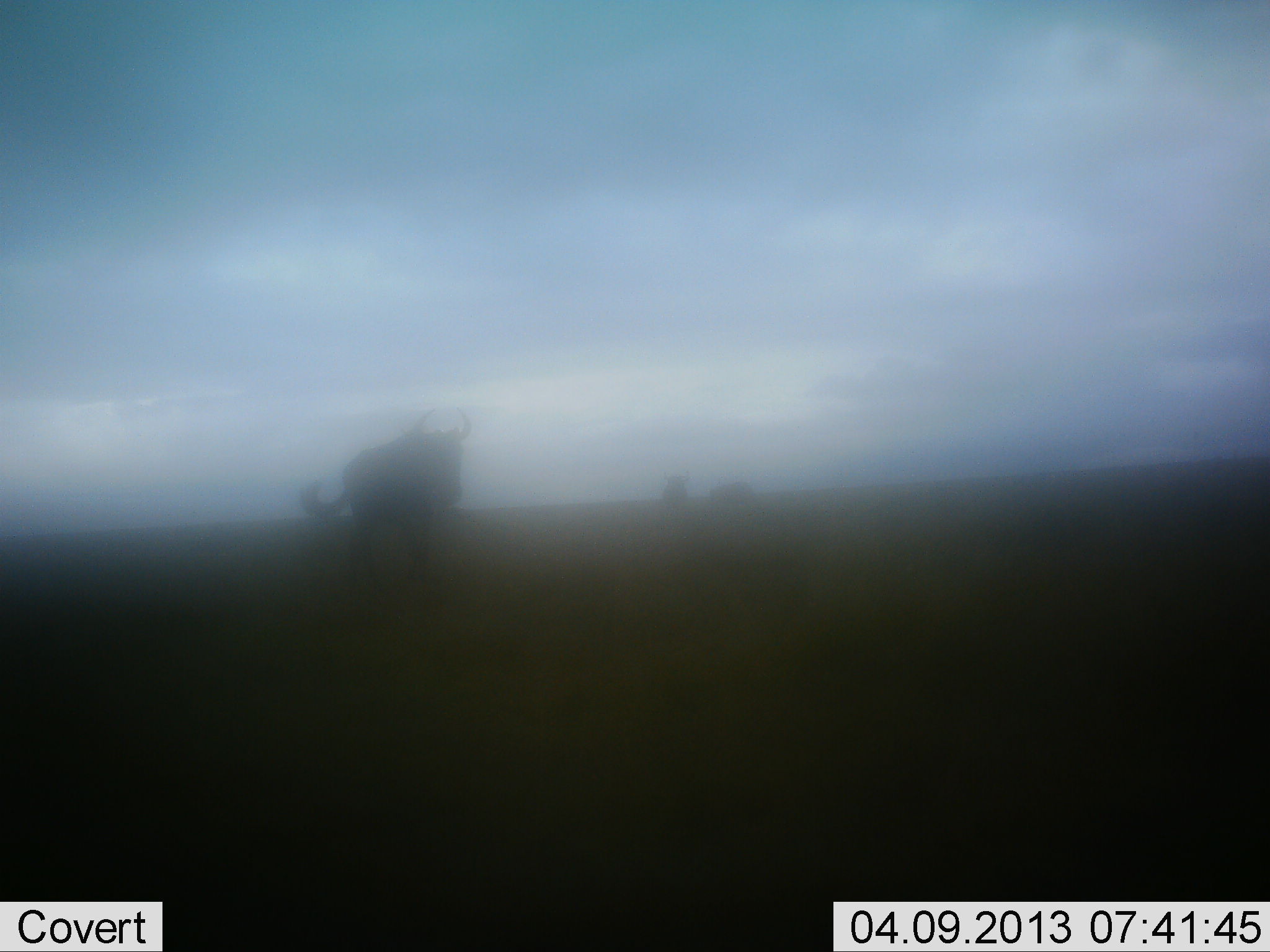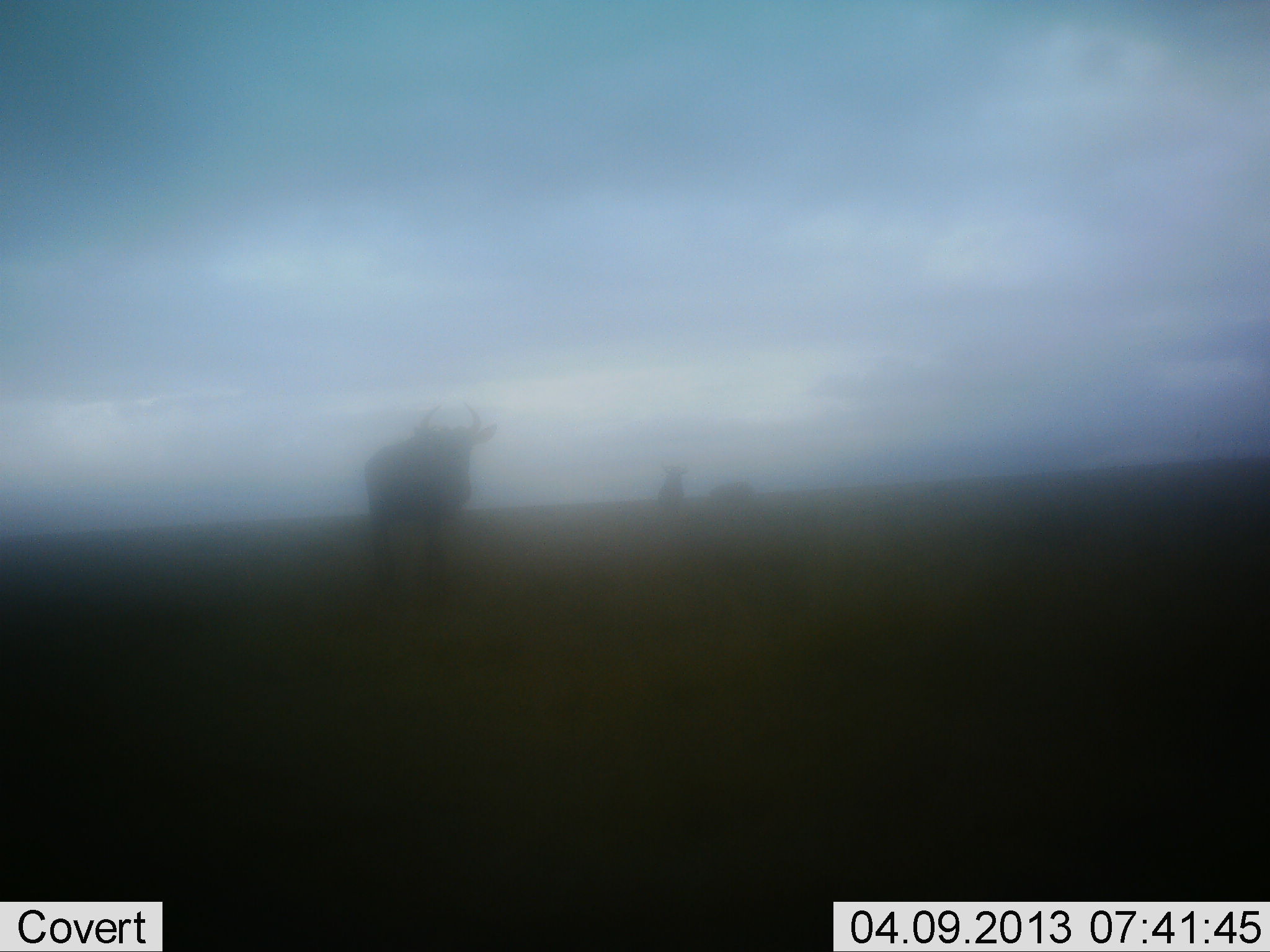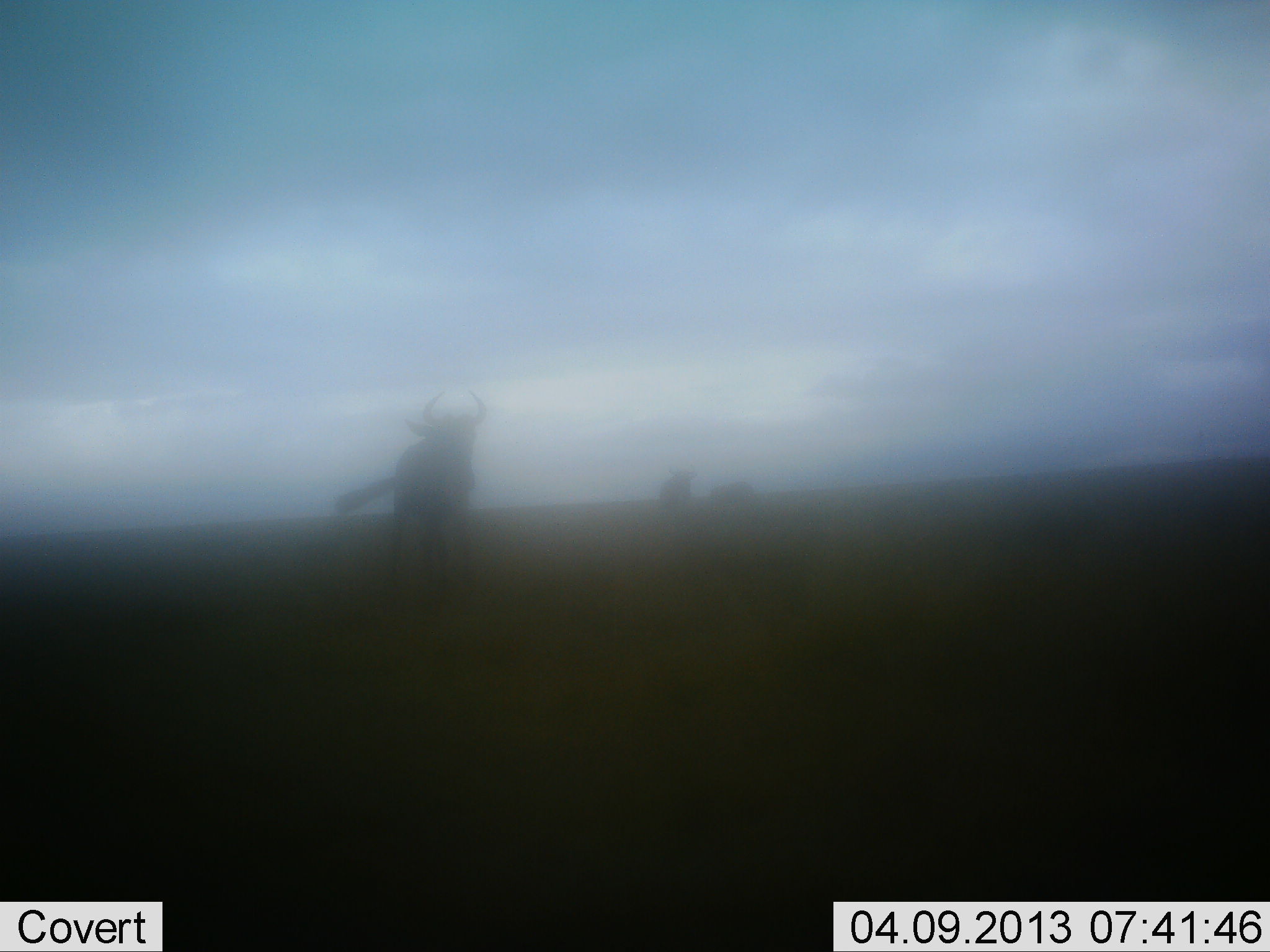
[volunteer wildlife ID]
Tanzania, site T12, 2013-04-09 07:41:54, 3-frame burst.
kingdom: Animalia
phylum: Chordata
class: Mammalia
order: Artiodactyla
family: Bovidae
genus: Connochaetes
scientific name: Connochaetes taurinus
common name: blue wildebeest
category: wildebeest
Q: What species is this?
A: Wildebeest (blue wildebeest) (Connochaetes taurinus).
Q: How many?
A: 2.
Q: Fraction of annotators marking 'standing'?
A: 52%.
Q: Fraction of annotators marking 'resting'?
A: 0%.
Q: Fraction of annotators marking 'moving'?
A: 61%.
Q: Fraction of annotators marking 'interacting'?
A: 0%.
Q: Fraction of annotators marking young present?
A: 0%.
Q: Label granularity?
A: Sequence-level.